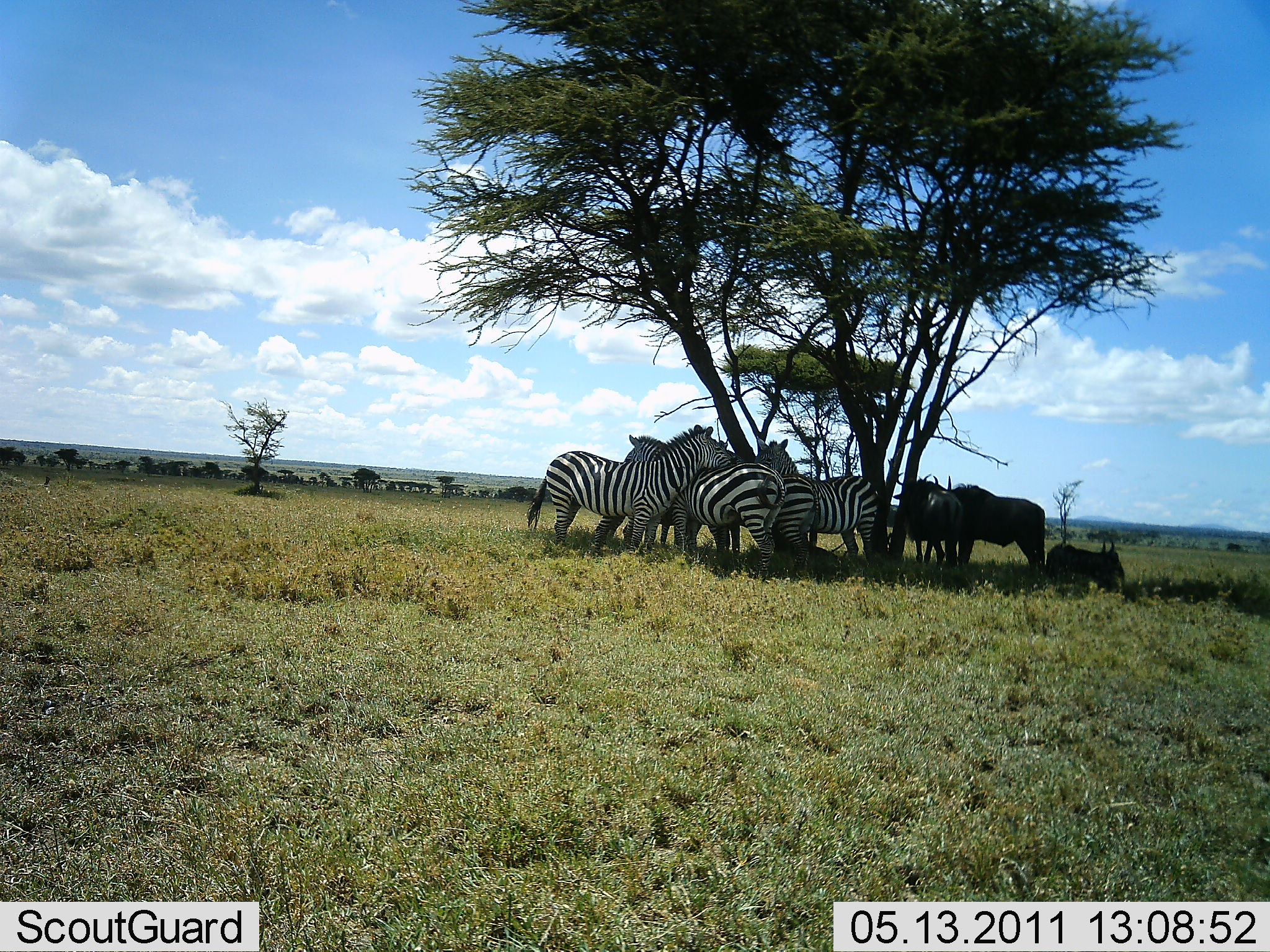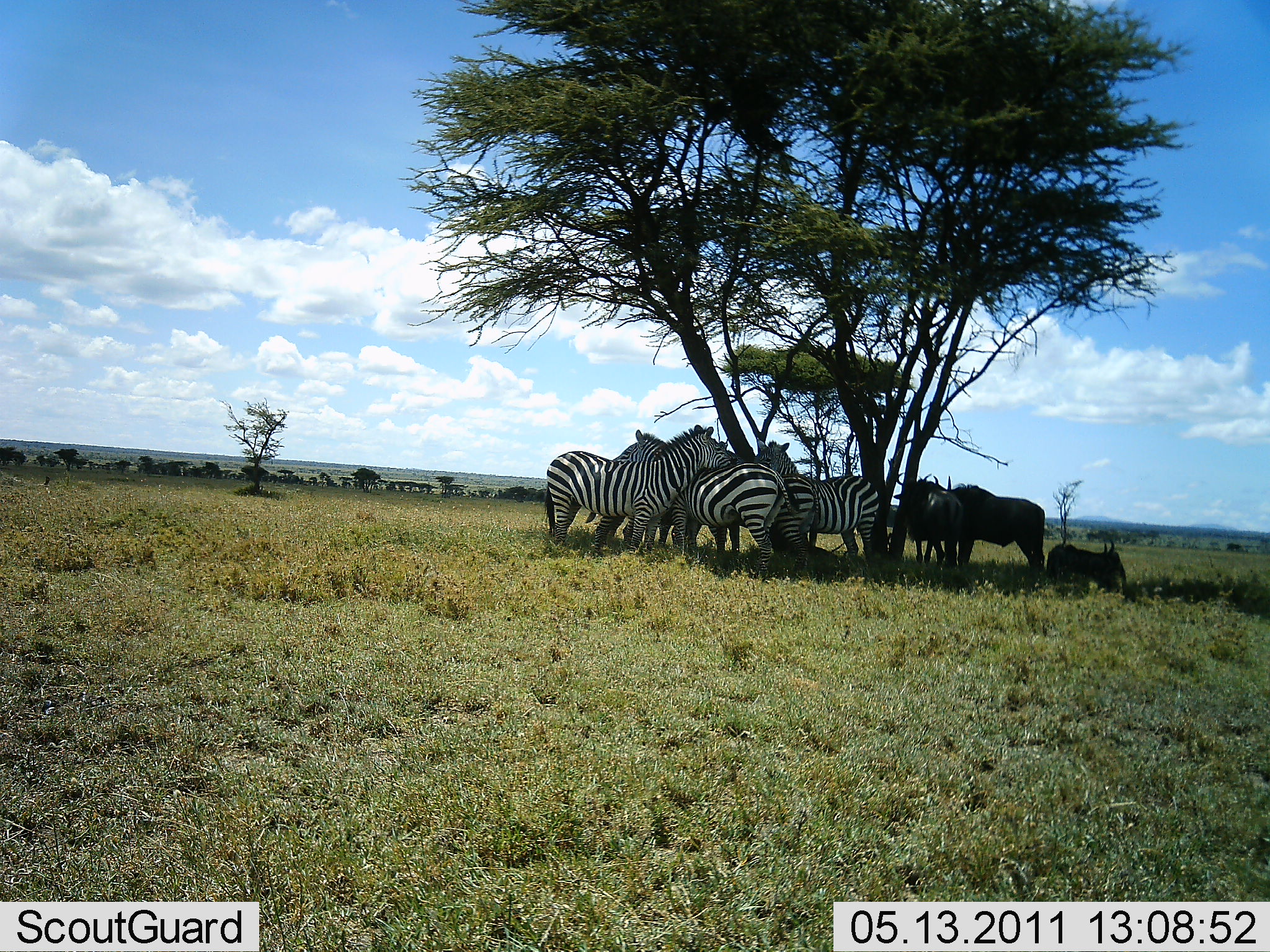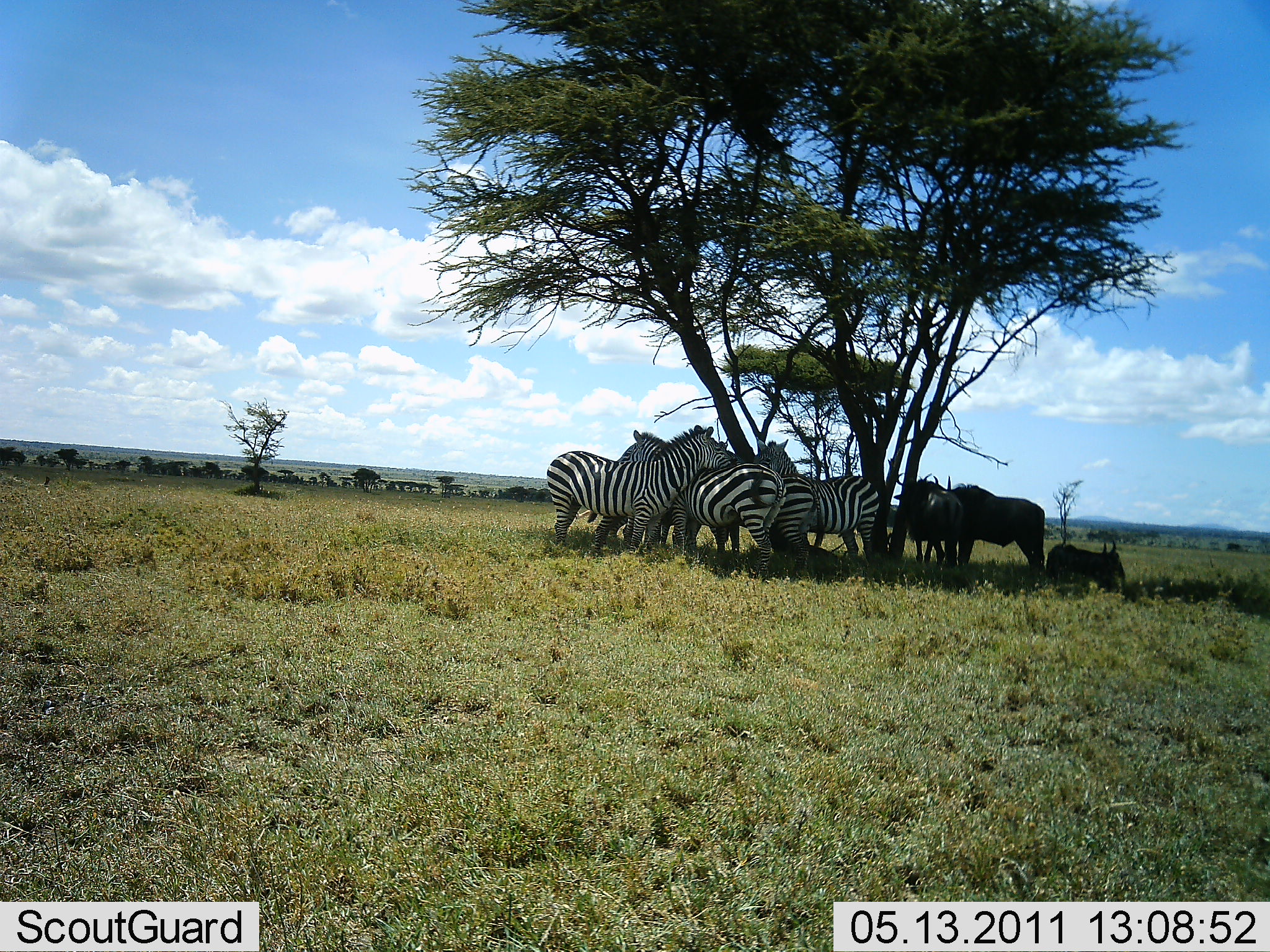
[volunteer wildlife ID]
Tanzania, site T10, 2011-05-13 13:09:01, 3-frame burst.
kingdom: Animalia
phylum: Chordata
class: Mammalia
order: Artiodactyla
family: Bovidae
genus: Connochaetes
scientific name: Connochaetes taurinus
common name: blue wildebeest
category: wildebeest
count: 3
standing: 100%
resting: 82%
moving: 0%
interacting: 9%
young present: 9%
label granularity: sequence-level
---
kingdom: Animalia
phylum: Chordata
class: Mammalia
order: Perissodactyla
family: Equidae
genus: Equus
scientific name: Equus quagga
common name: plains zebra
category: zebra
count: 5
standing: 86%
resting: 43%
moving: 0%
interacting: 36%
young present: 7%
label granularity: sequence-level